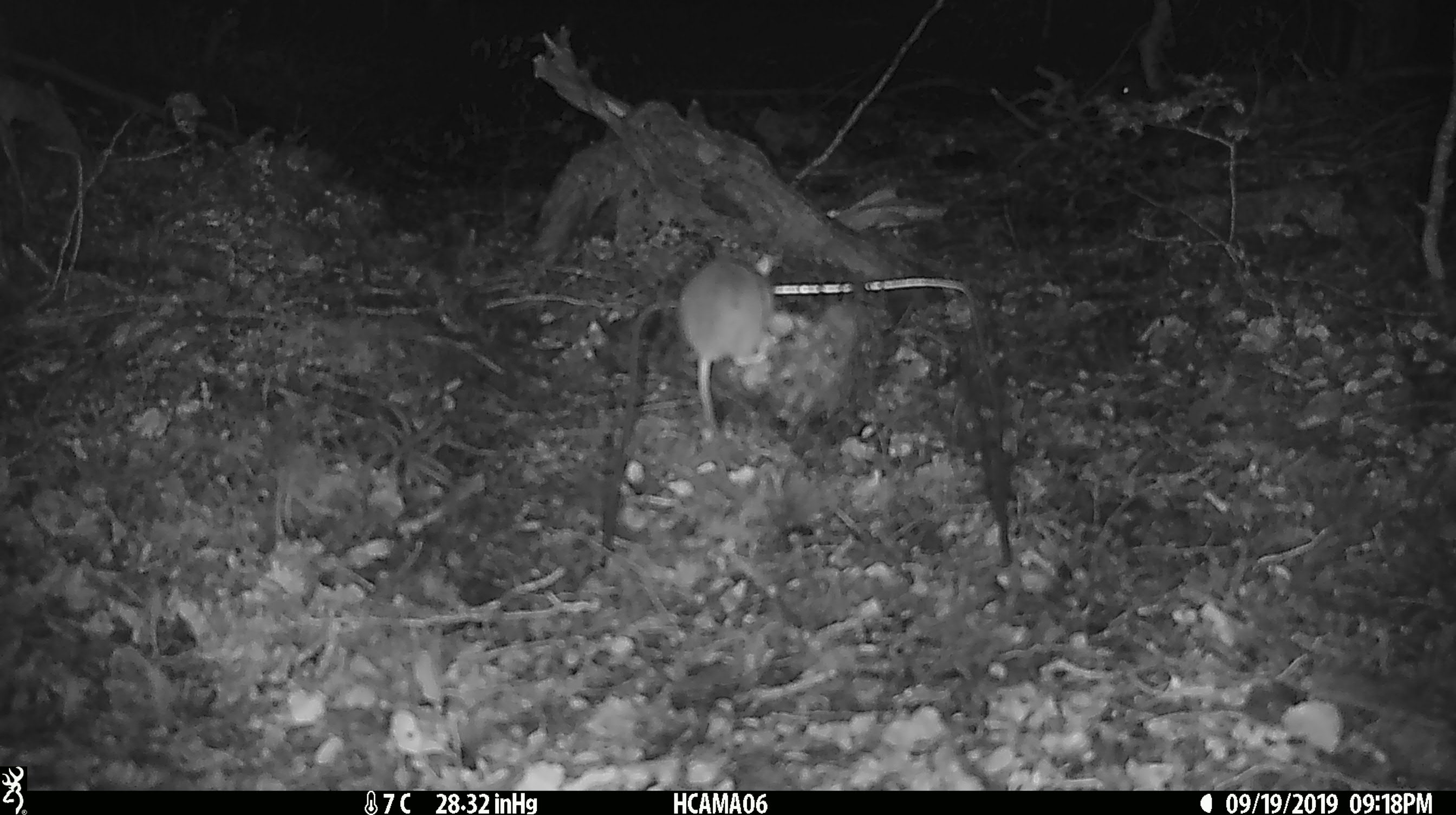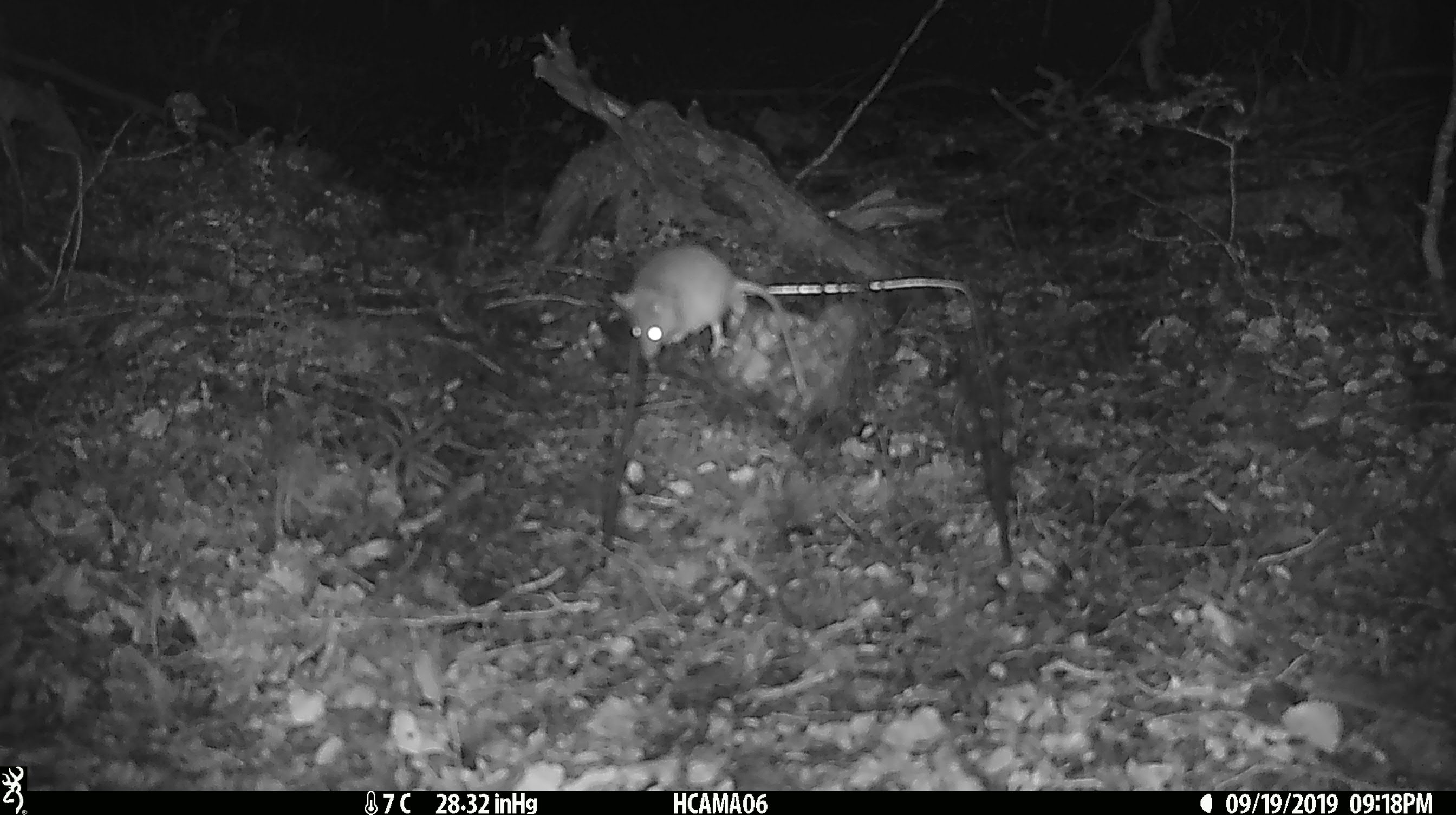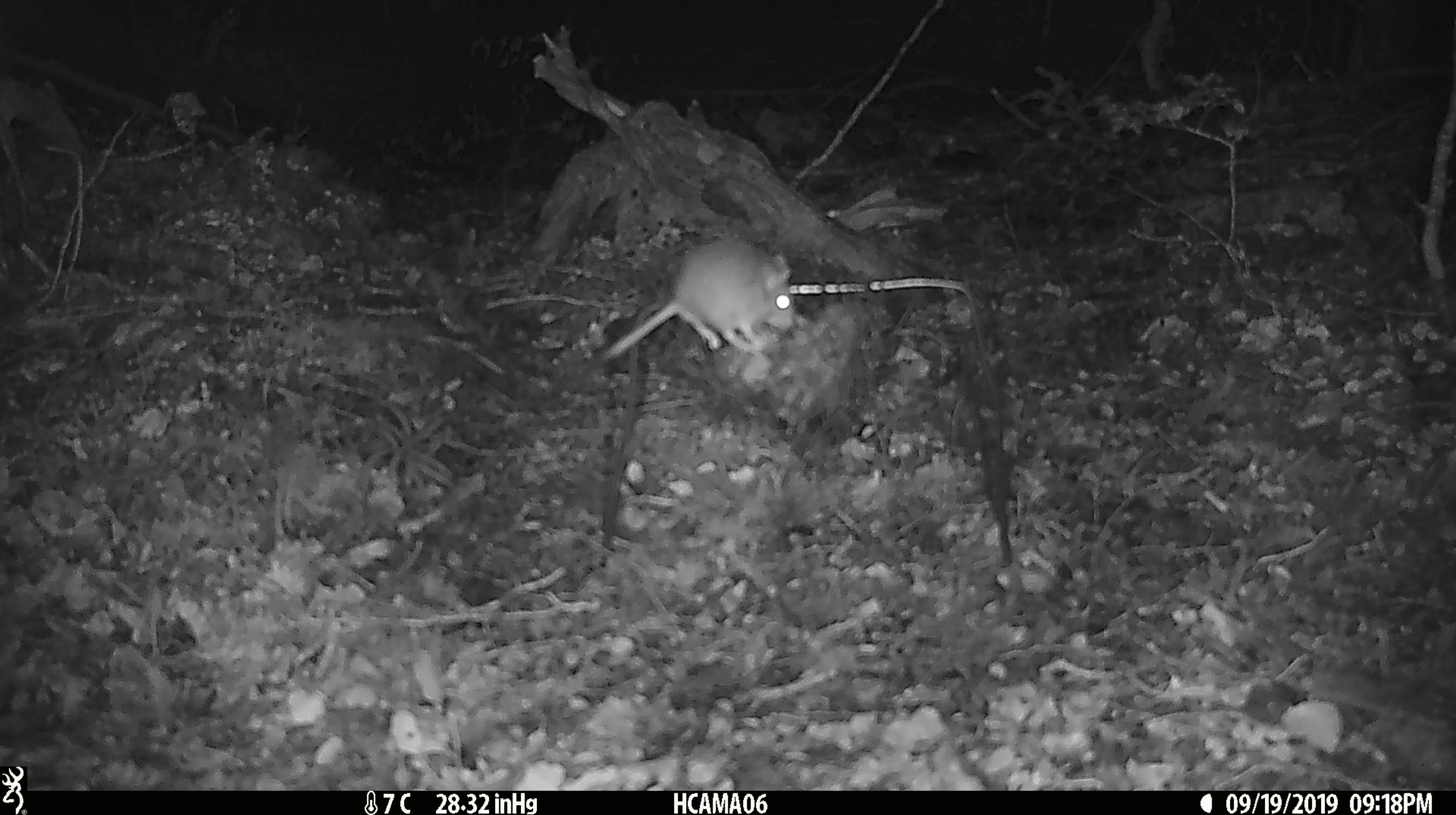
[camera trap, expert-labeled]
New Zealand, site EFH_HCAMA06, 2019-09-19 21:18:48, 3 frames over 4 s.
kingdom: Animalia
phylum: Chordata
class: Mammalia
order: Rodentia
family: Muridae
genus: Mus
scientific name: Mus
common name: mouse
Mouse (Mus).